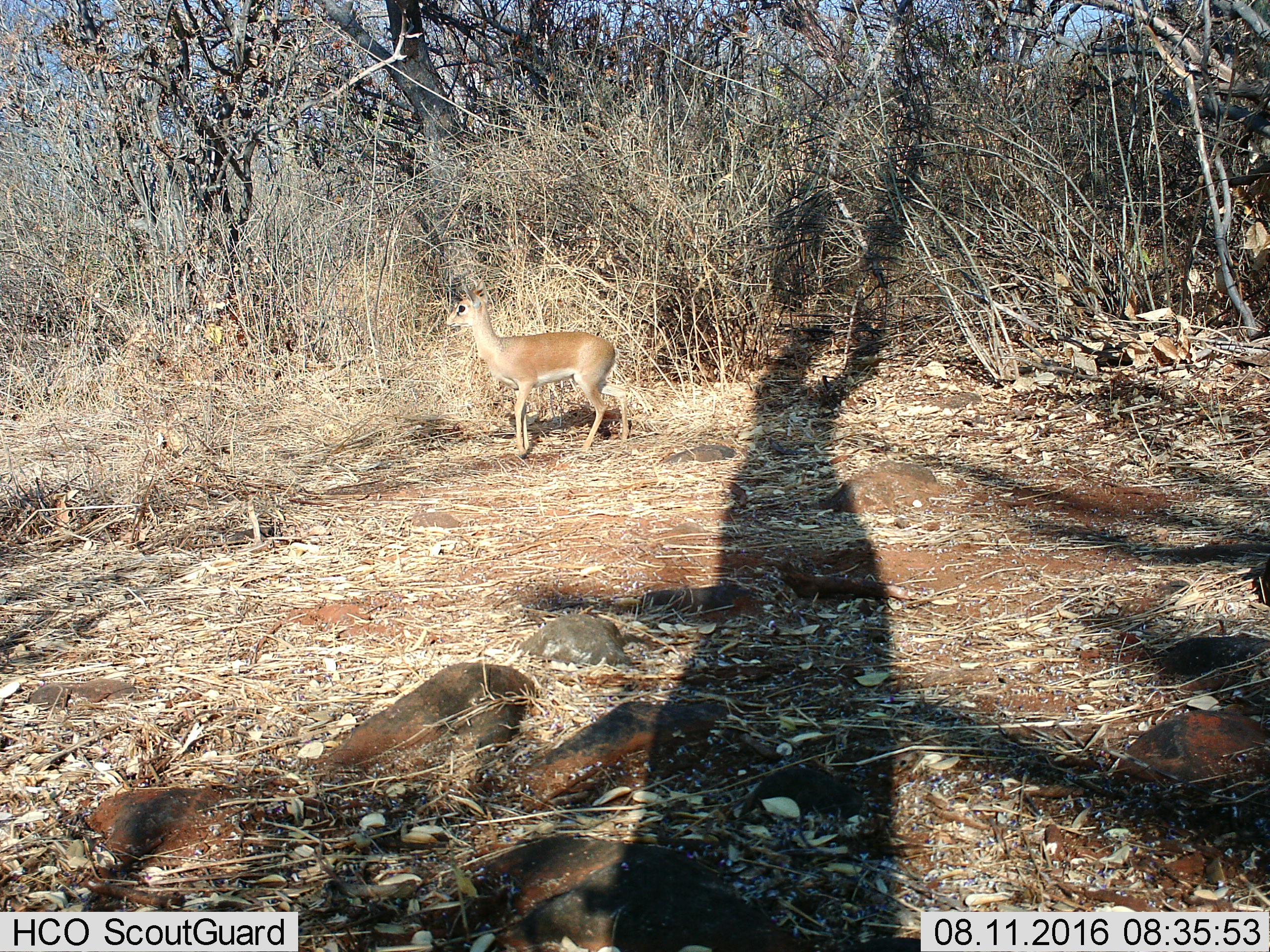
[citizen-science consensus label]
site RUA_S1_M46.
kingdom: Animalia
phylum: Chordata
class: Mammalia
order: Artiodactyla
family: Bovidae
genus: Madoqua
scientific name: Madoqua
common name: dik-dik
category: dikdik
Dikdik (dik-dik) (Madoqua), count 1. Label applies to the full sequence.